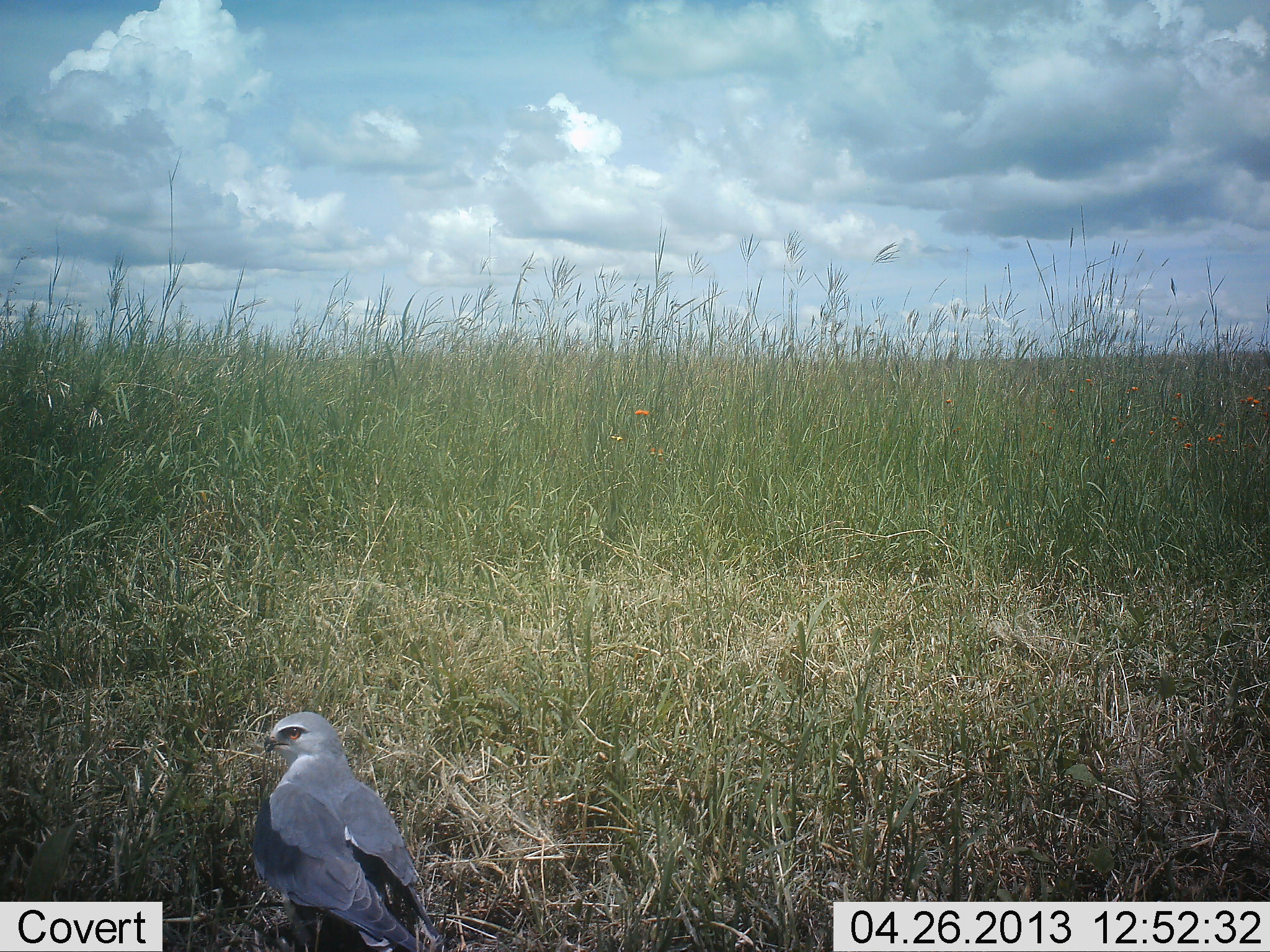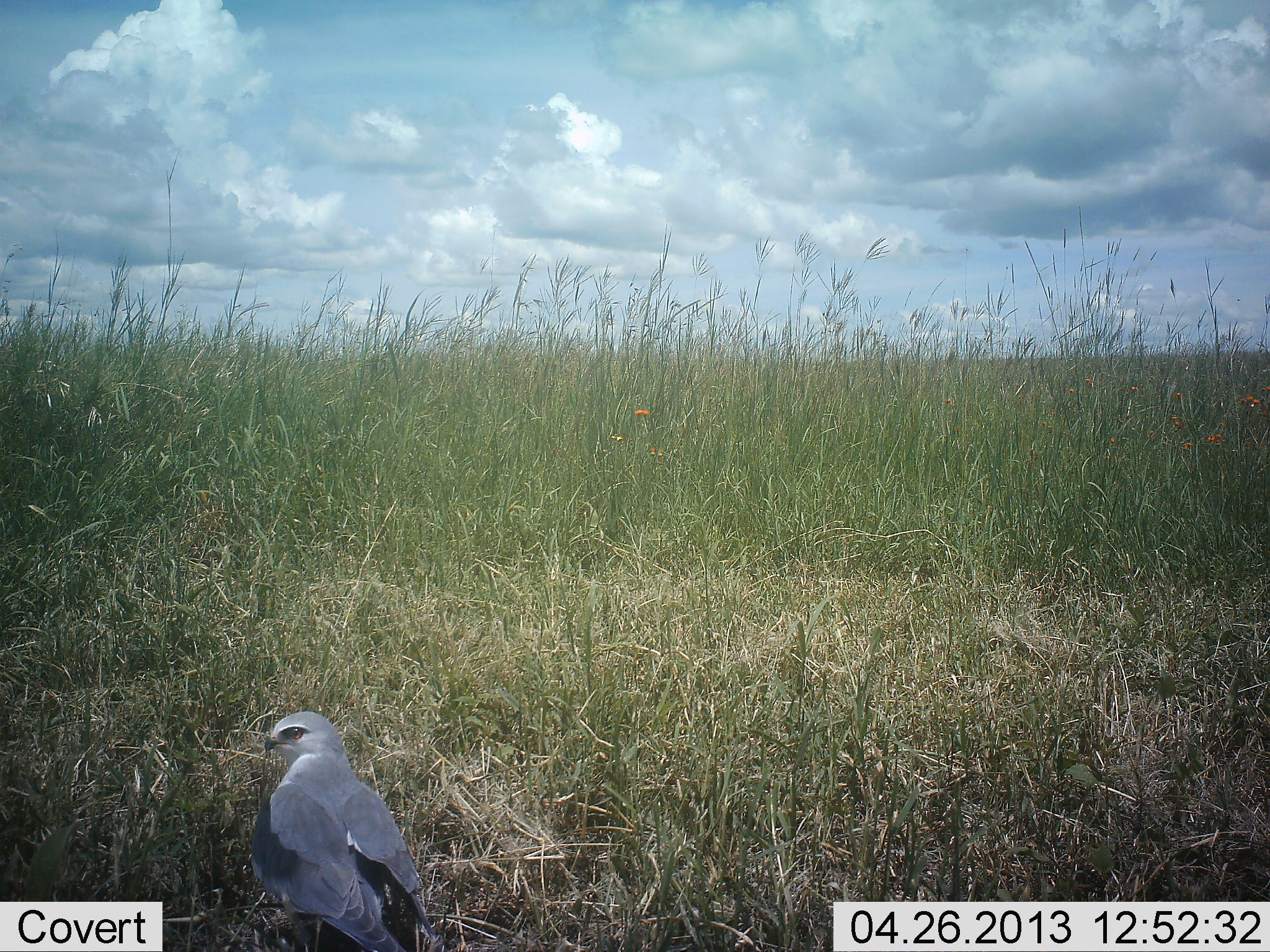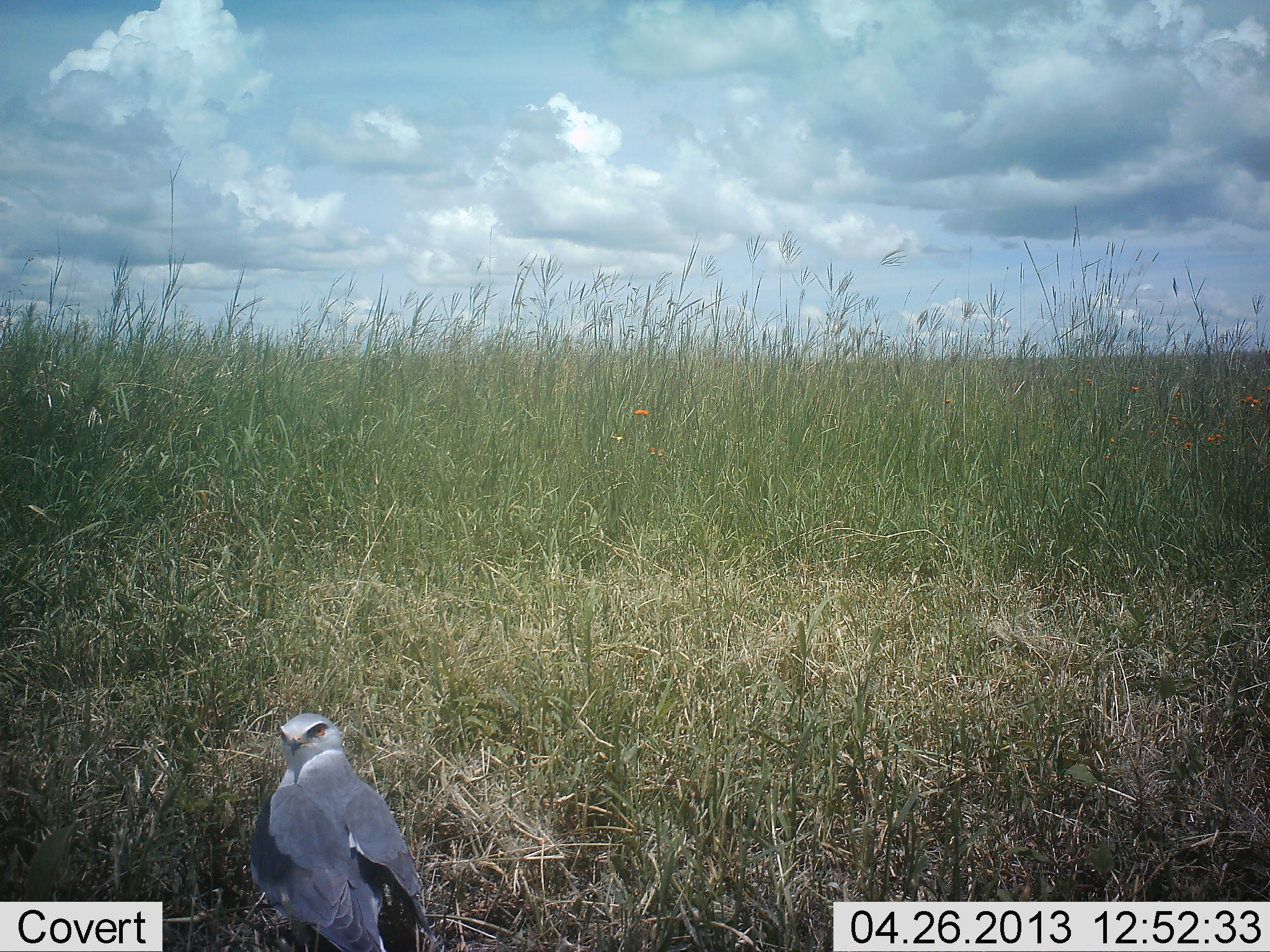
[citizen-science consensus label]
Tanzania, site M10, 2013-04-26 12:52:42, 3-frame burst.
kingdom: Animalia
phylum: Chordata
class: Aves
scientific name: Aves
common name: bird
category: otherbird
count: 1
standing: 80%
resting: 10%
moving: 10%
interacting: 0%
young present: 0%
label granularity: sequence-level